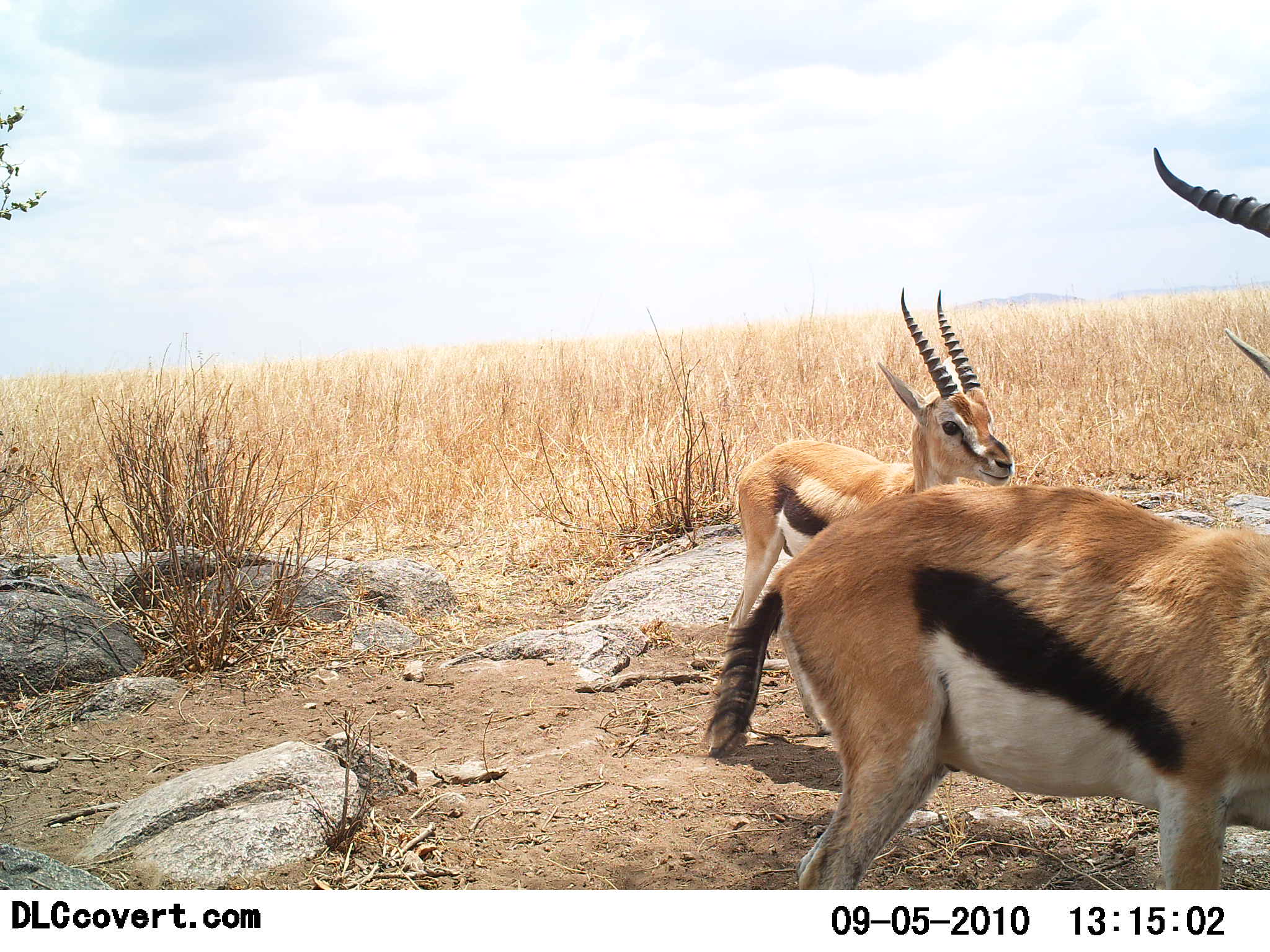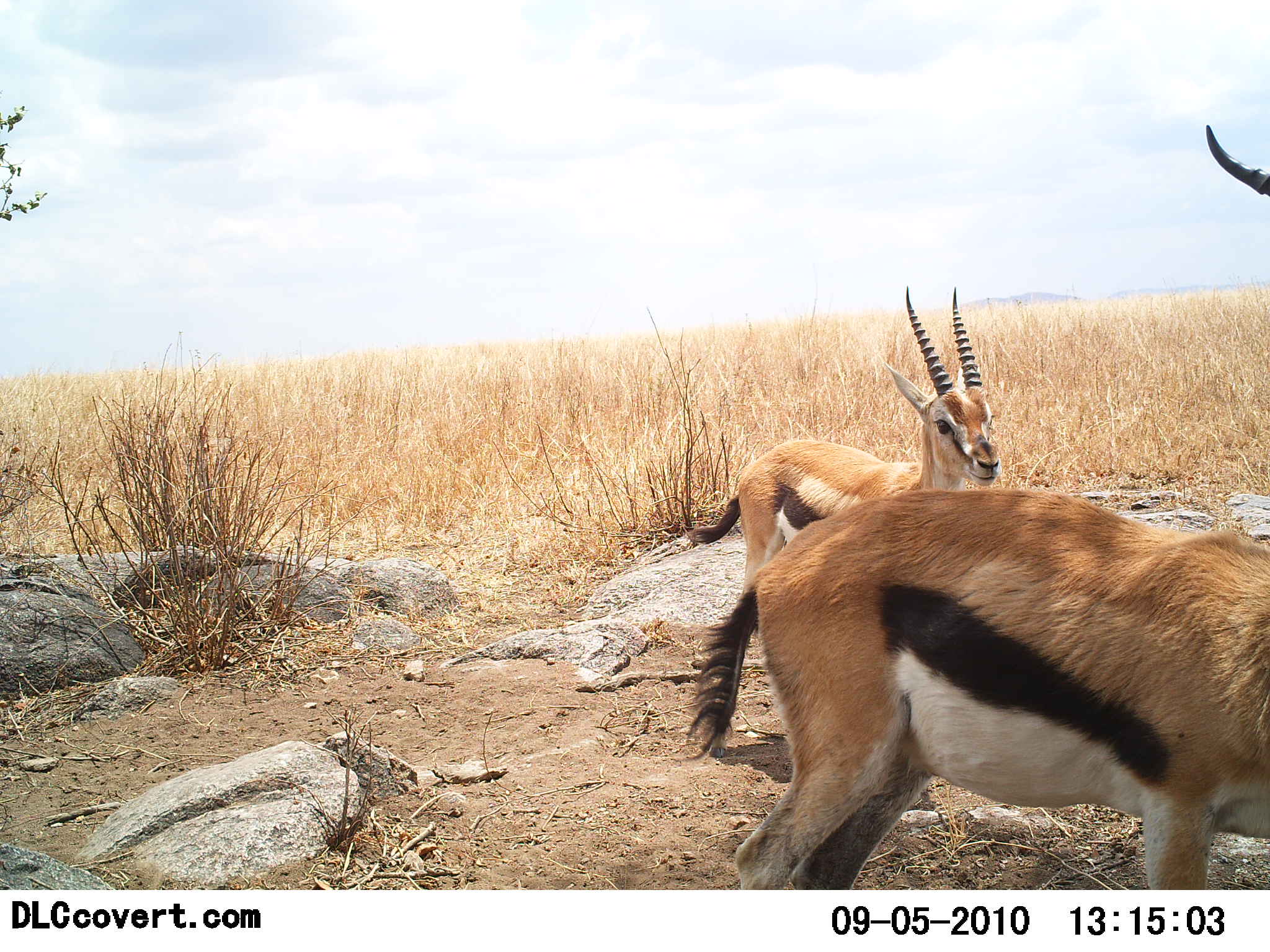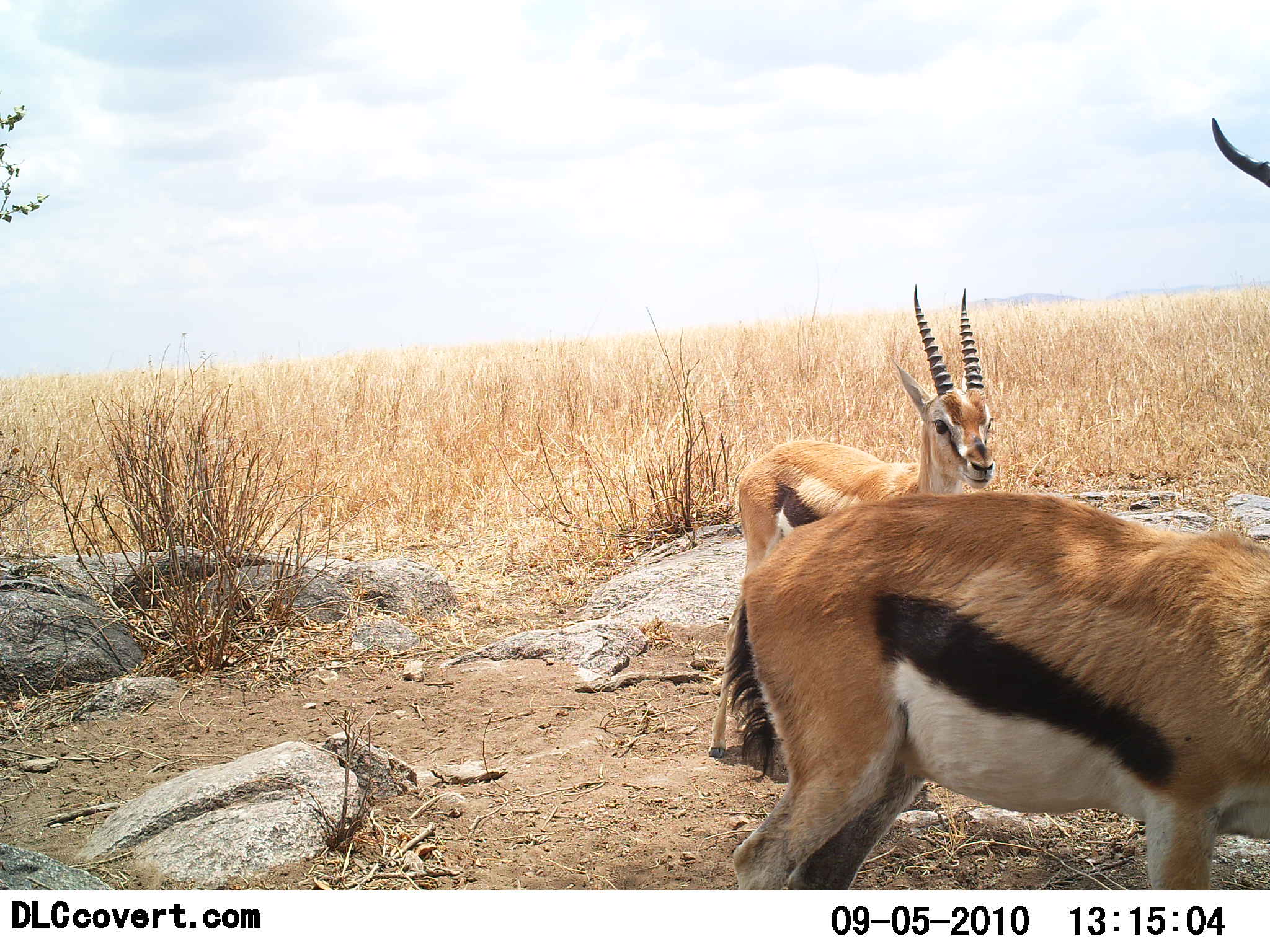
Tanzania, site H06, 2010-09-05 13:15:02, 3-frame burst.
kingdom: Animalia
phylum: Chordata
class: Mammalia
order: Artiodactyla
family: Bovidae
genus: Eudorcas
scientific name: Eudorcas thomsonii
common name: thomson's gazelle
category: gazellethomsons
Gazellethomsons (thomson's gazelle) (Eudorcas thomsonii), count 2. Behavior (volunteer vote fractions): standing 75%, resting 8%, moving 17%, interacting 0%. Young present (vote fraction): 8%. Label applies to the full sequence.